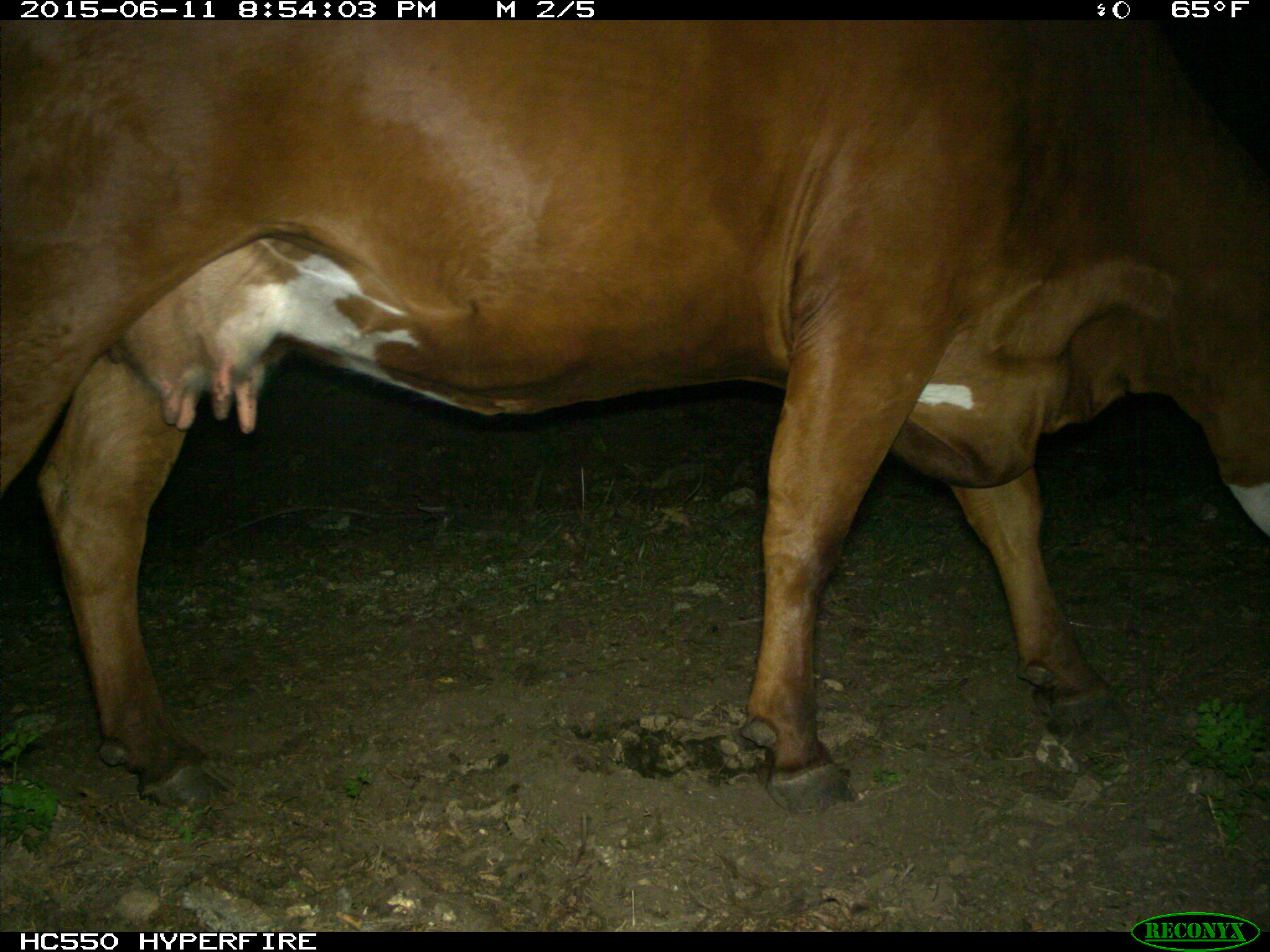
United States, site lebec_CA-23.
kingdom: Animalia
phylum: Chordata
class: Mammalia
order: Artiodactyla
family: Bovidae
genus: Bos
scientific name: Bos taurus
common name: domestic cow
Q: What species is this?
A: Bos taurus (domestic cow).